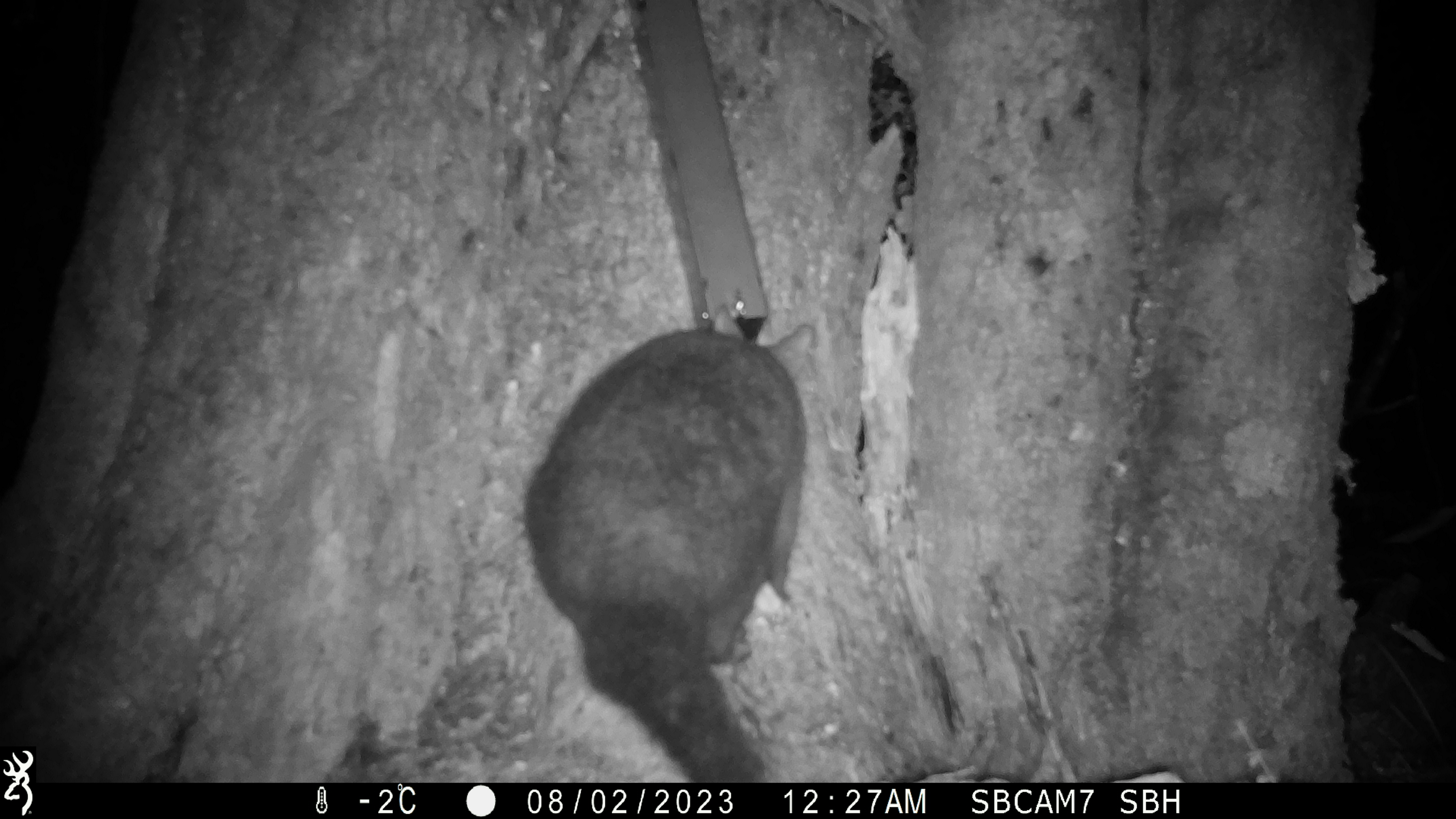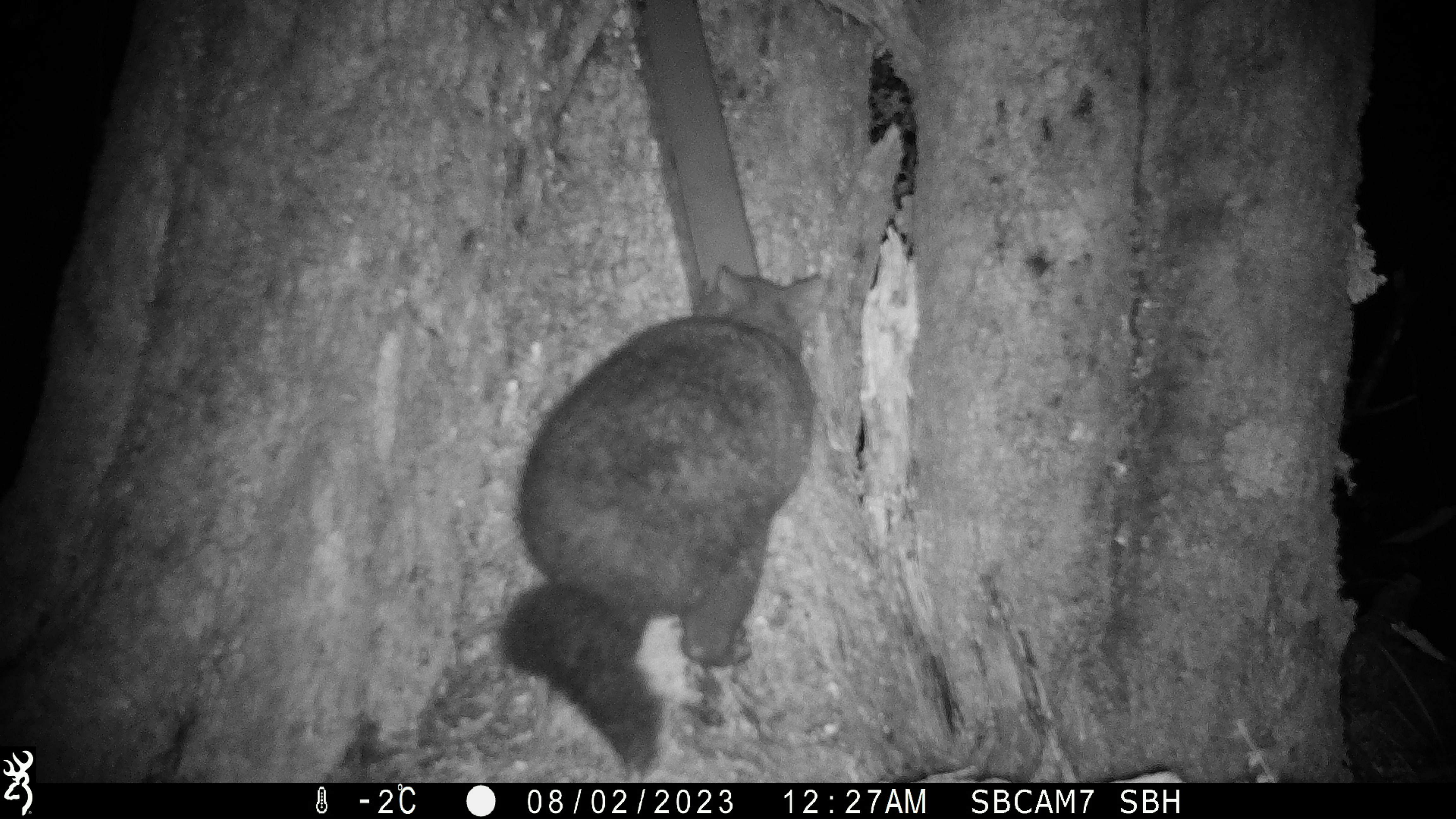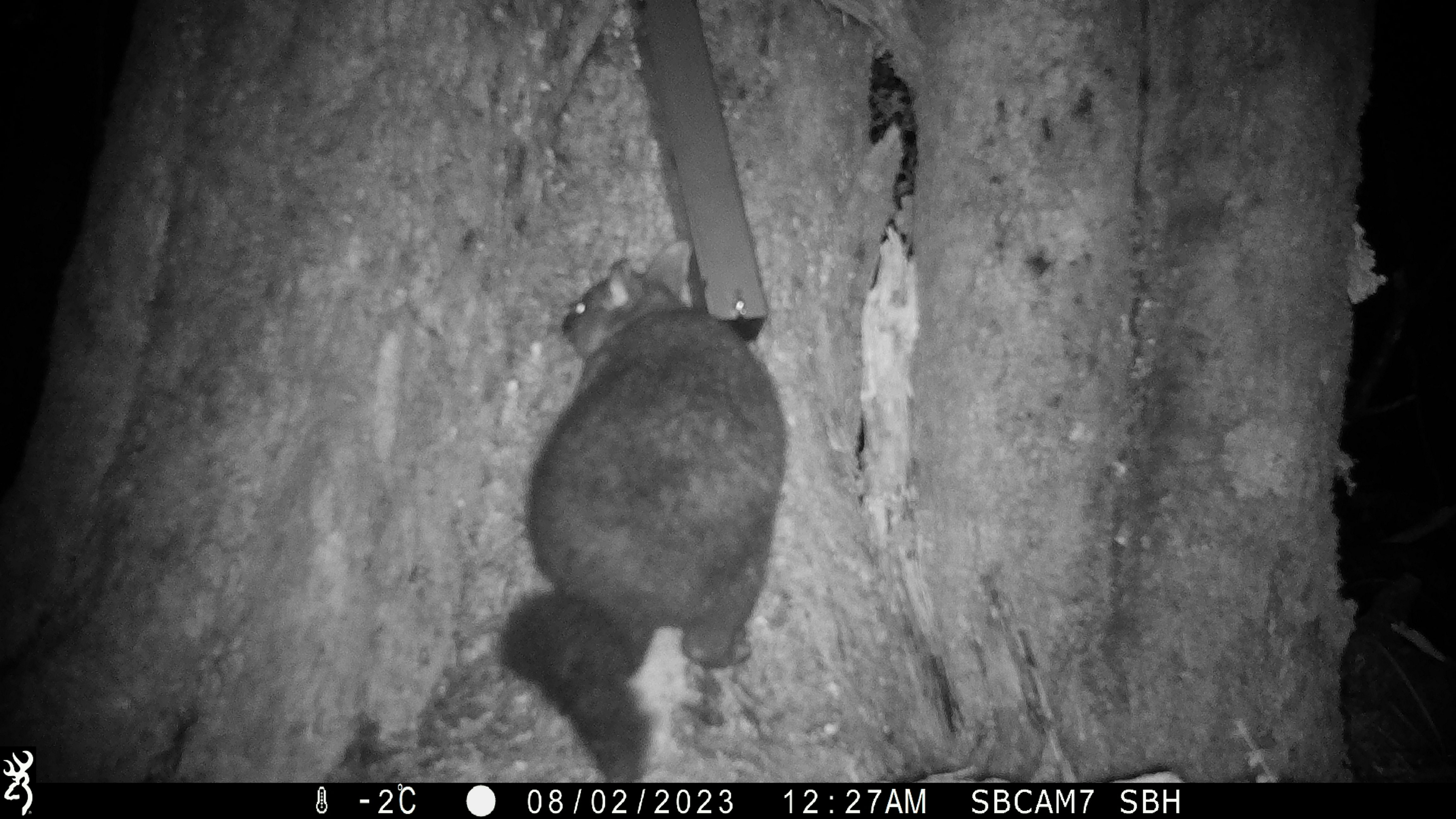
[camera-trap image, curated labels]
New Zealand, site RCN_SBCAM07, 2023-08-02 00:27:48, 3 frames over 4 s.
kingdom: Animalia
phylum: Chordata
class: Mammalia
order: Diprotodontia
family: Phalangeridae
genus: Trichosurus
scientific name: Trichosurus vulpecula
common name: common brushtail possum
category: possum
Possum (common brushtail possum) (Trichosurus vulpecula).